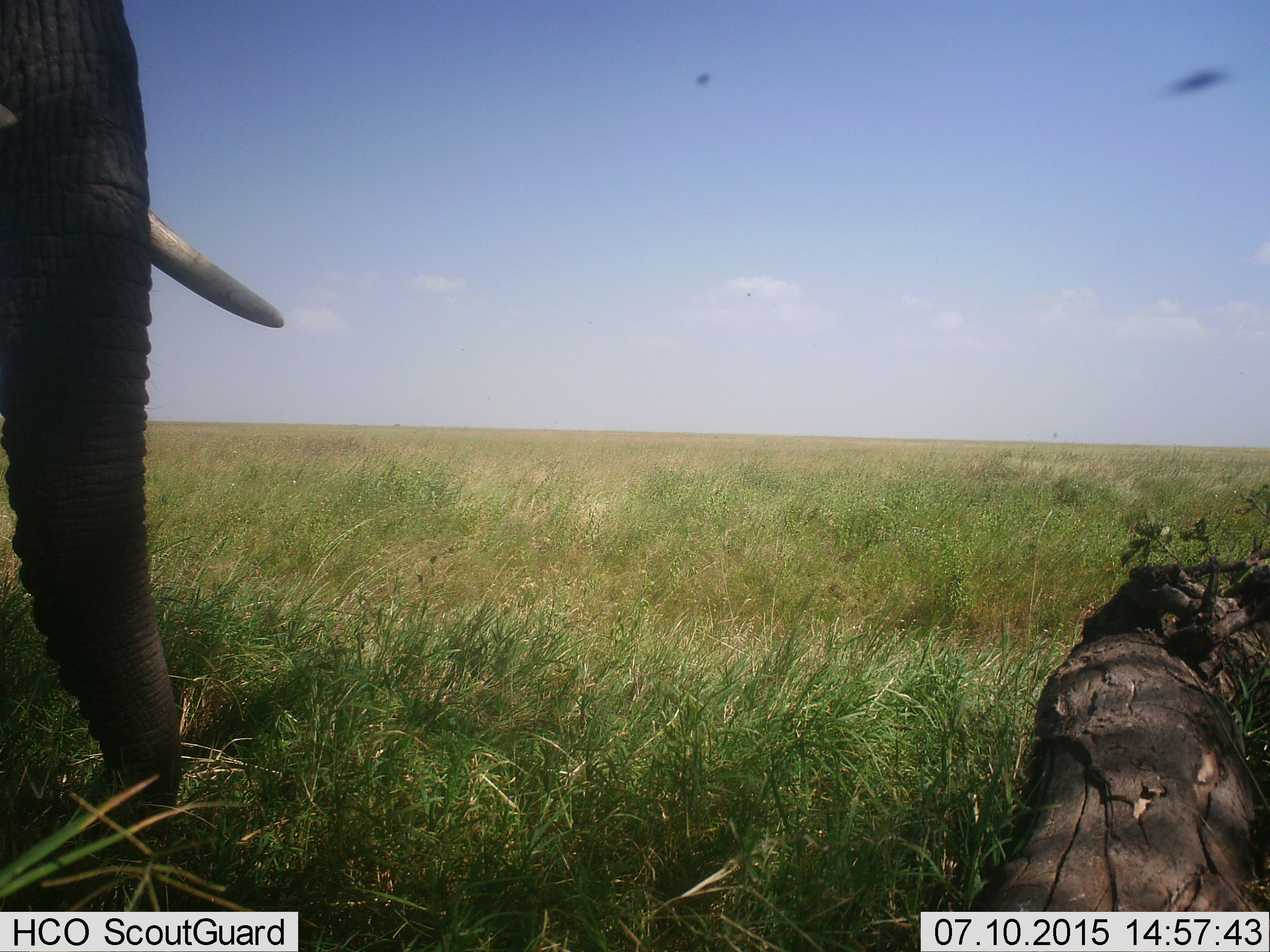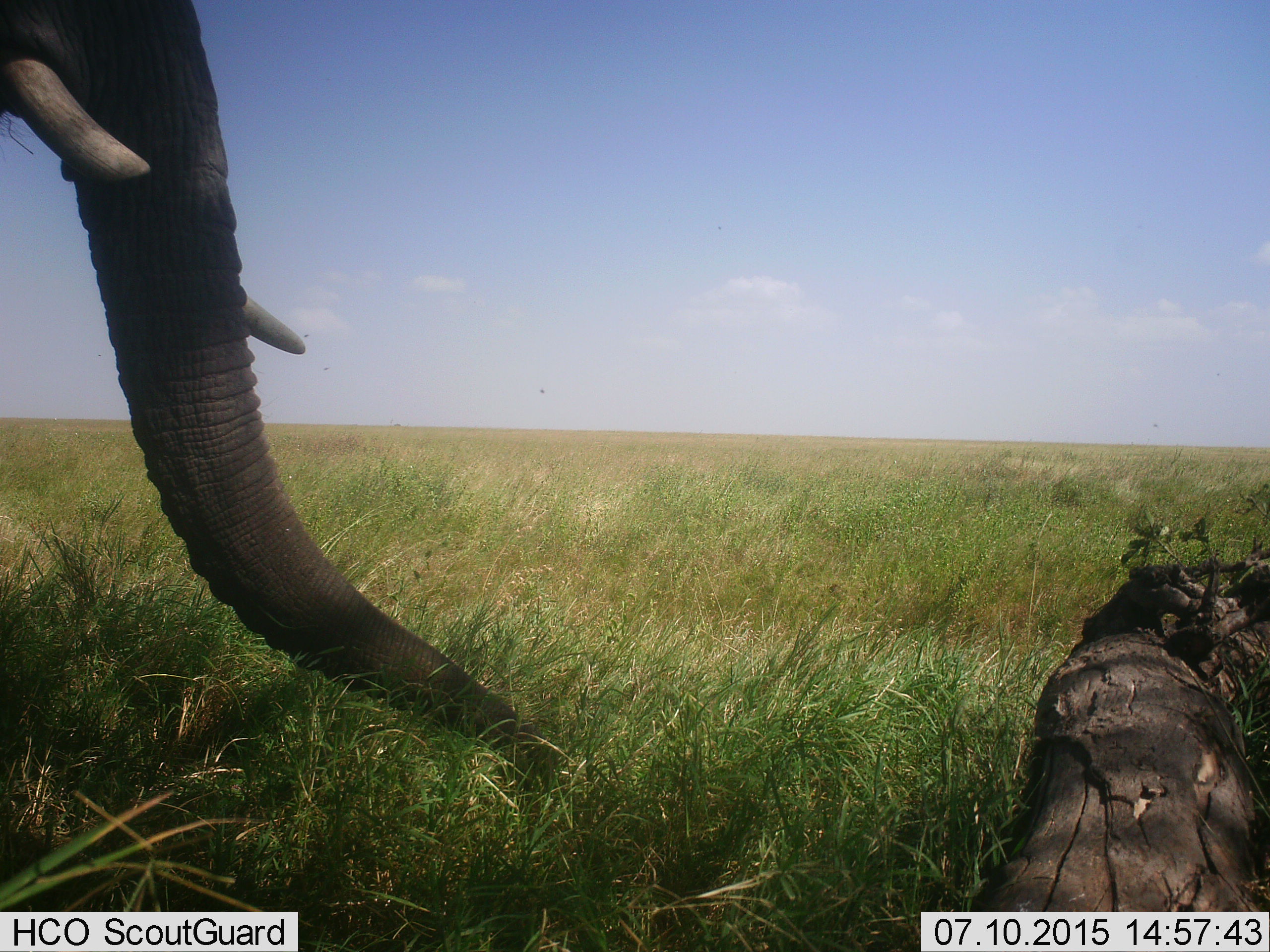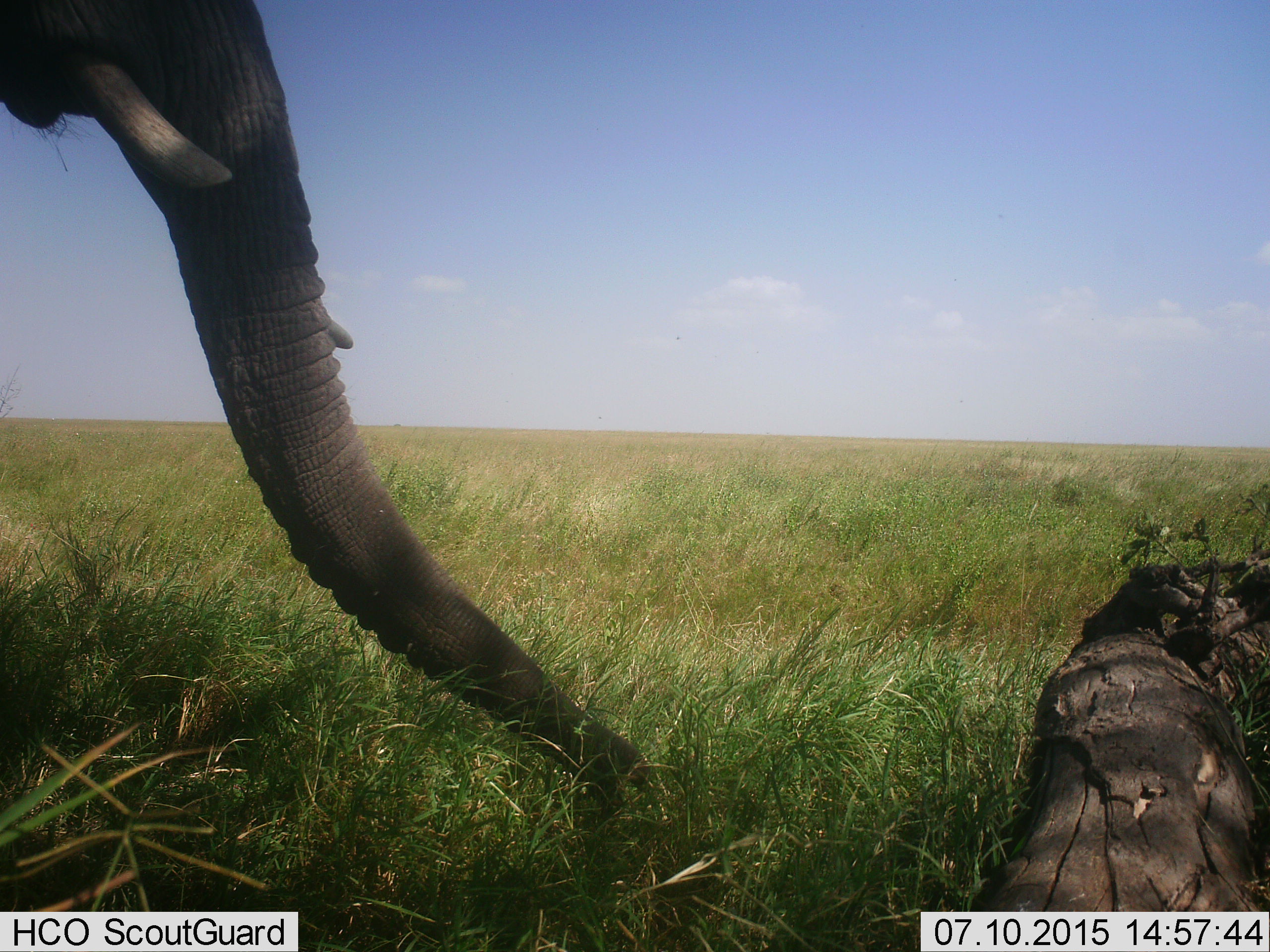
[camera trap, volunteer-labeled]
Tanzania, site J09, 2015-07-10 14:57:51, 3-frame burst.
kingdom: Animalia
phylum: Chordata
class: Mammalia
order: Proboscidea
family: Elephantidae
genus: Loxodonta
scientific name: Loxodonta africana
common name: african bush elephant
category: elephant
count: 1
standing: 64%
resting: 0%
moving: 18%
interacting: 0%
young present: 0%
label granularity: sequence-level